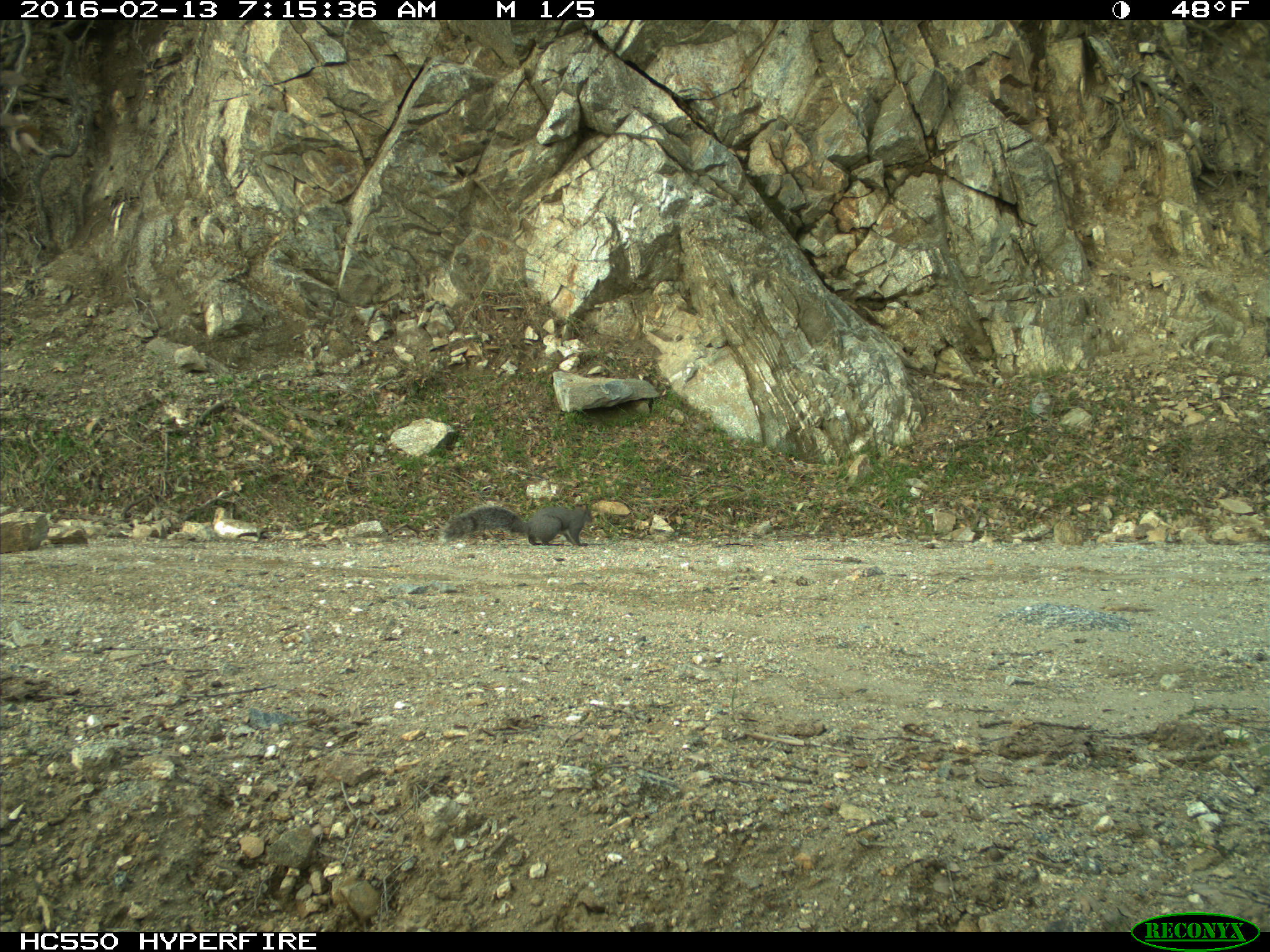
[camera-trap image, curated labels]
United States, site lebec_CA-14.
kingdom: Animalia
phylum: Chordata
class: Mammalia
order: Rodentia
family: Sciuridae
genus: Sciurus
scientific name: Sciurus carolinensis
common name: eastern gray squirrel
Sciurus carolinensis (eastern gray squirrel).